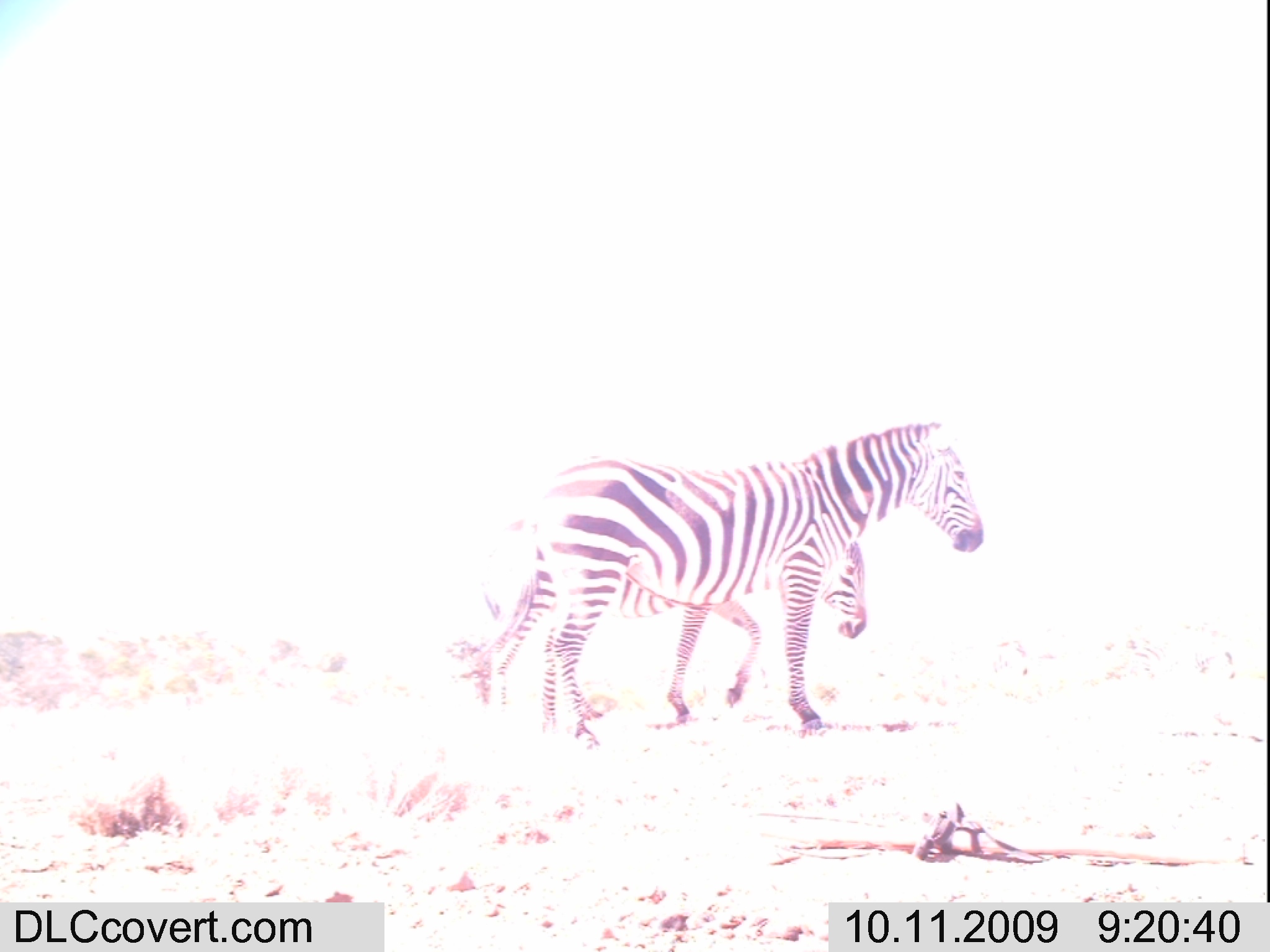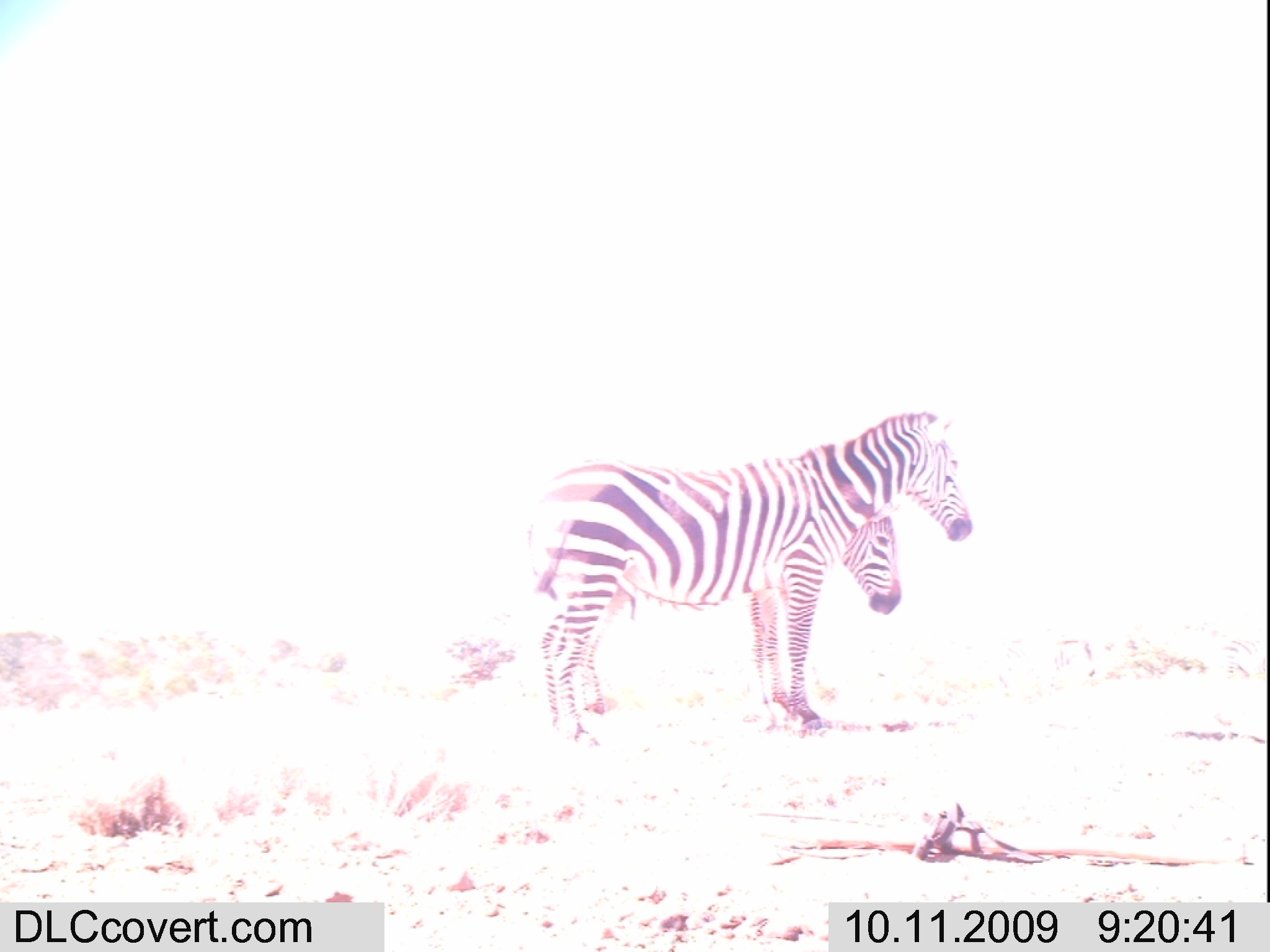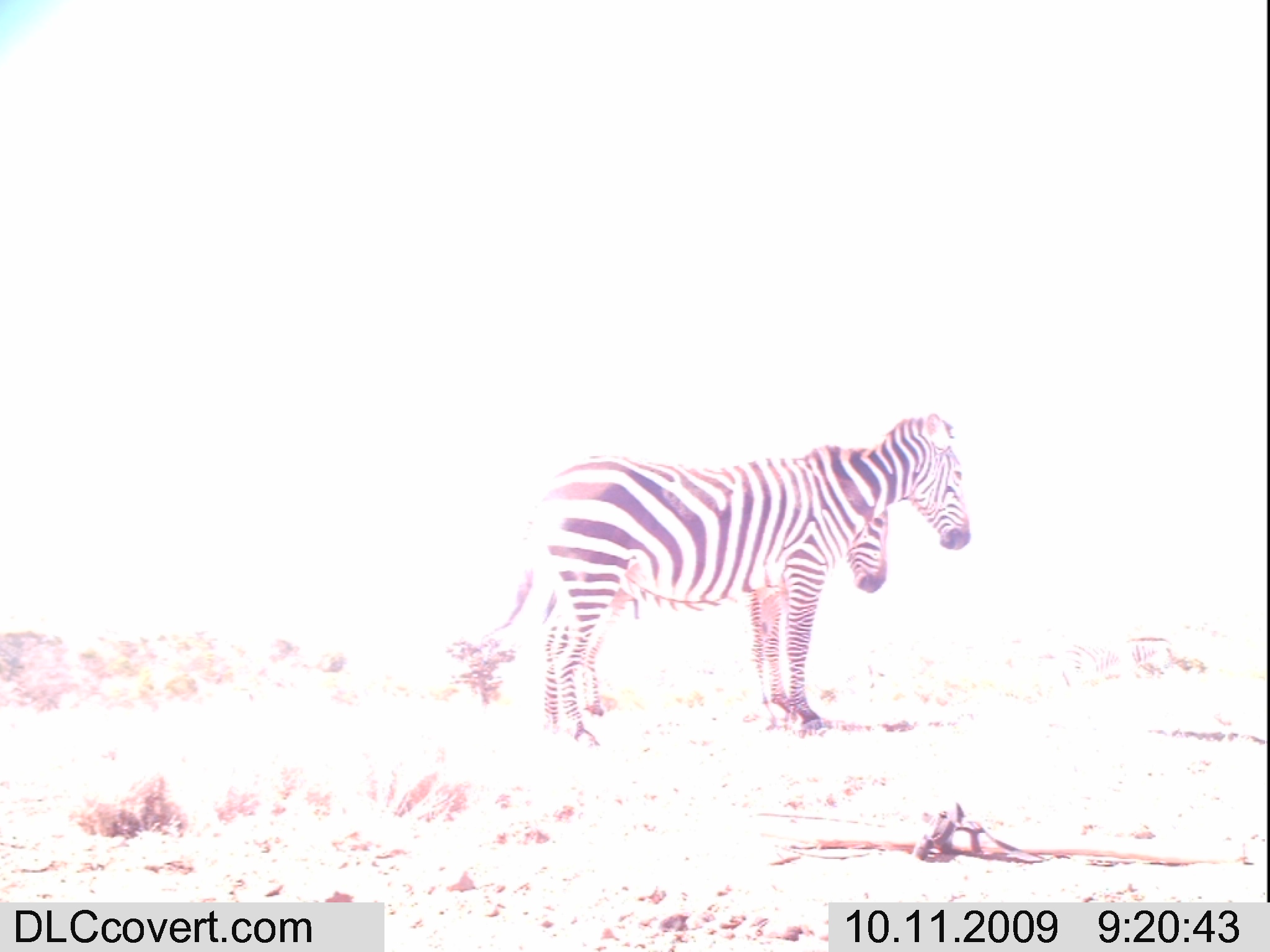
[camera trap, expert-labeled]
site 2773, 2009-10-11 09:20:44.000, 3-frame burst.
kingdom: Animalia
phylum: Chordata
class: Mammalia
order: Perissodactyla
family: Equidae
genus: Equus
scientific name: Equus quagga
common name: plains zebra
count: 2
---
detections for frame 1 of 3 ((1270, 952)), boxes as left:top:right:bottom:
equus quagga: 469:420:984:749; 489:502:866:720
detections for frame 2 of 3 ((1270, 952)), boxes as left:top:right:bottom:
equus quagga: 523:408:974:746; 537:505:903:732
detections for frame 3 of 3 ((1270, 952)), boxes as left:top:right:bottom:
equus quagga: 527:411:972:747; 485:505:889:736; 1050:635:1178:686